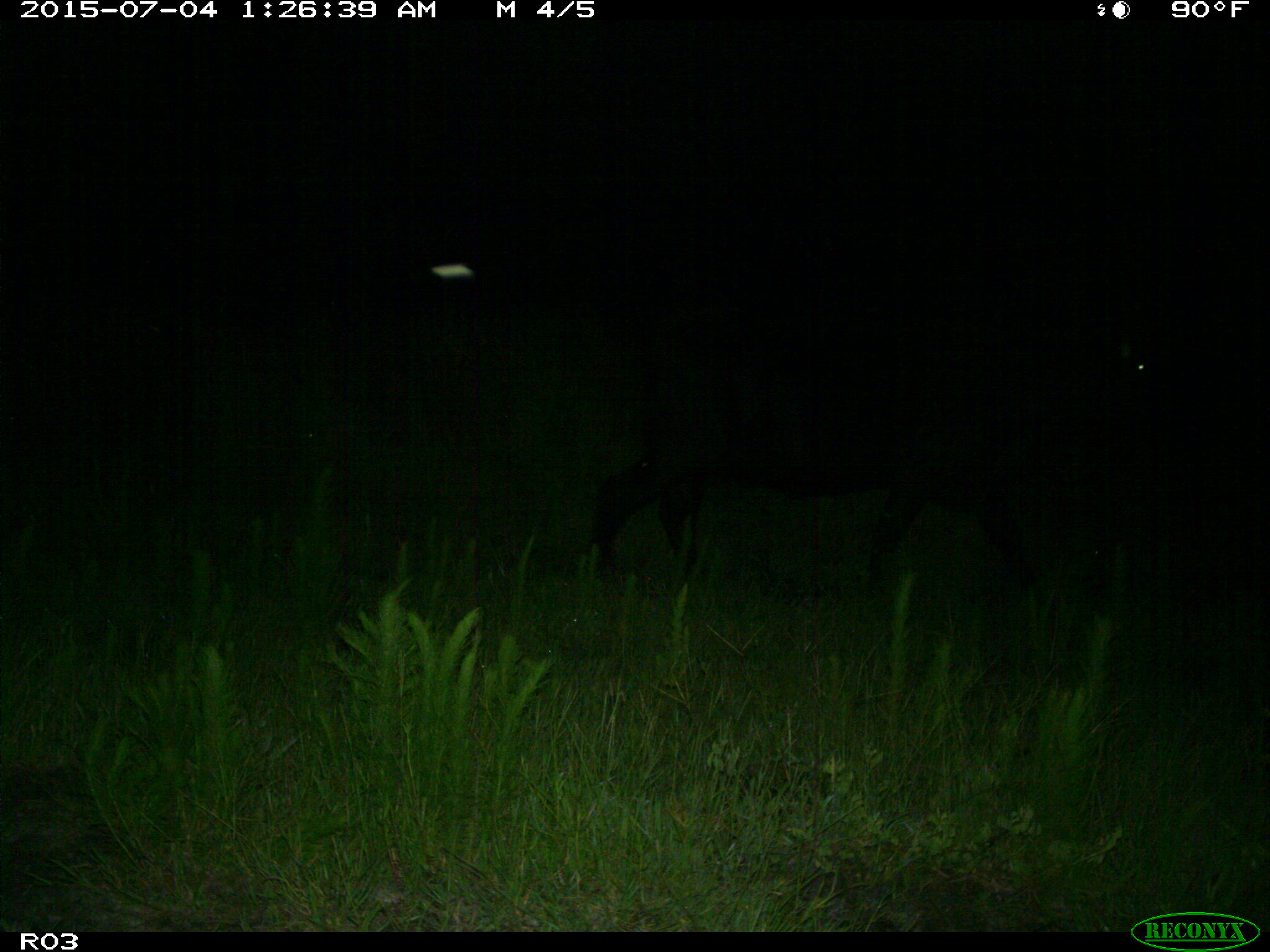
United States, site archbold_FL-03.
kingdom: Animalia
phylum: Chordata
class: Mammalia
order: Artiodactyla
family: Bovidae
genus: Bos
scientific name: Bos taurus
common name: domestic cow